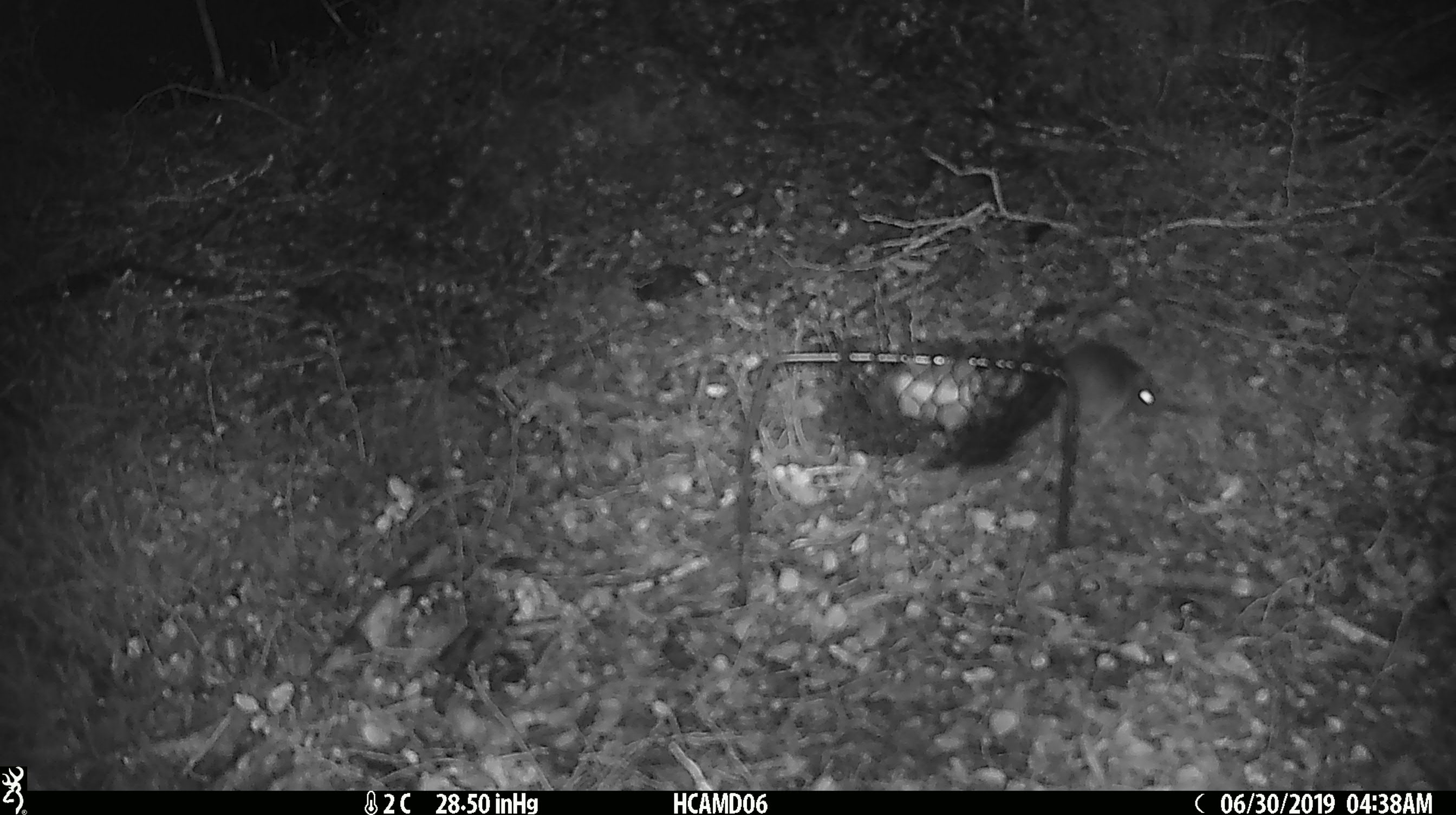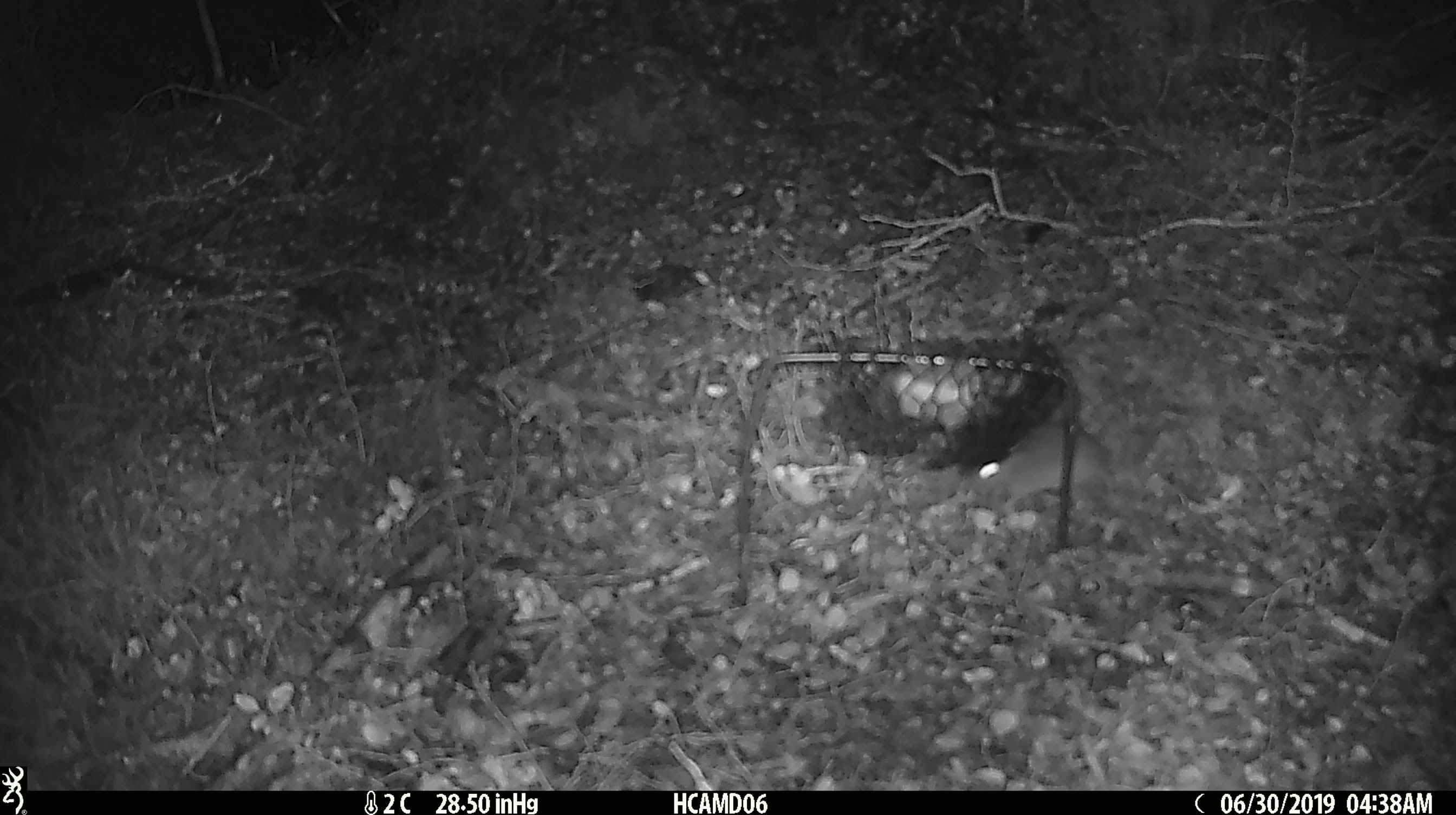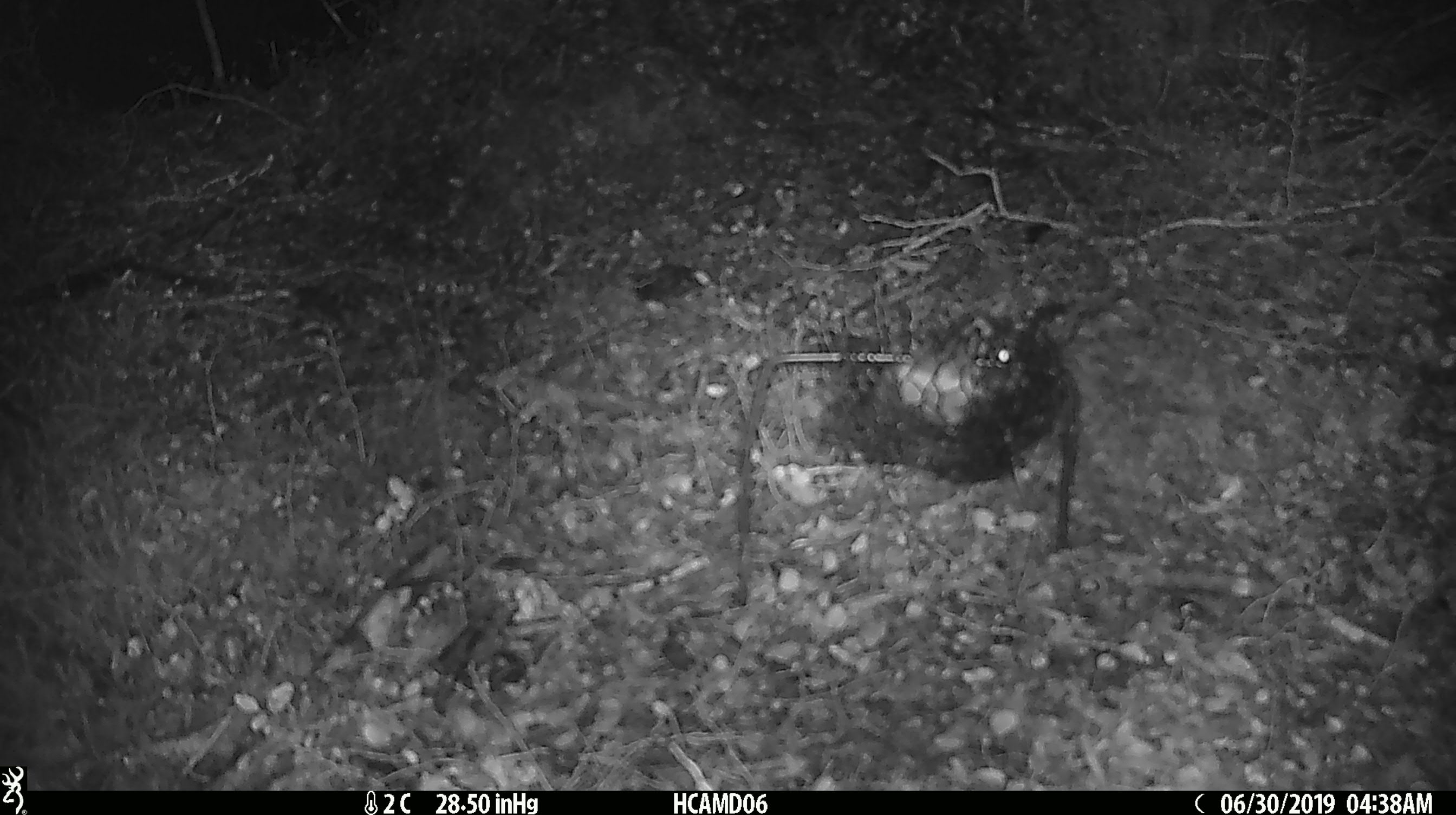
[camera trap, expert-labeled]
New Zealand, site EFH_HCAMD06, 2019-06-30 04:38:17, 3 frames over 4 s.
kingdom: Animalia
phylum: Chordata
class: Mammalia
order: Rodentia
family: Muridae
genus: Mus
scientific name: Mus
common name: mouse